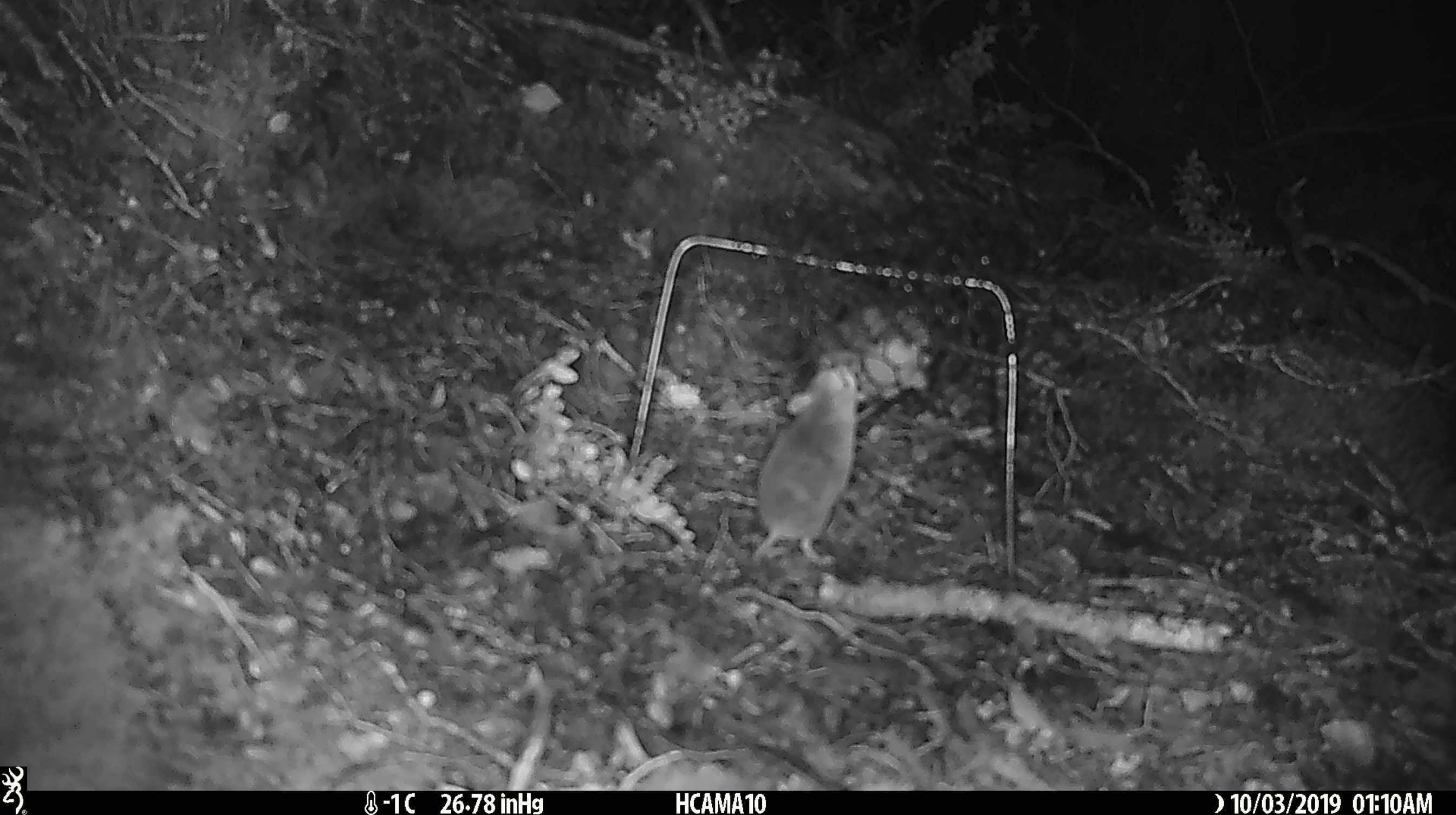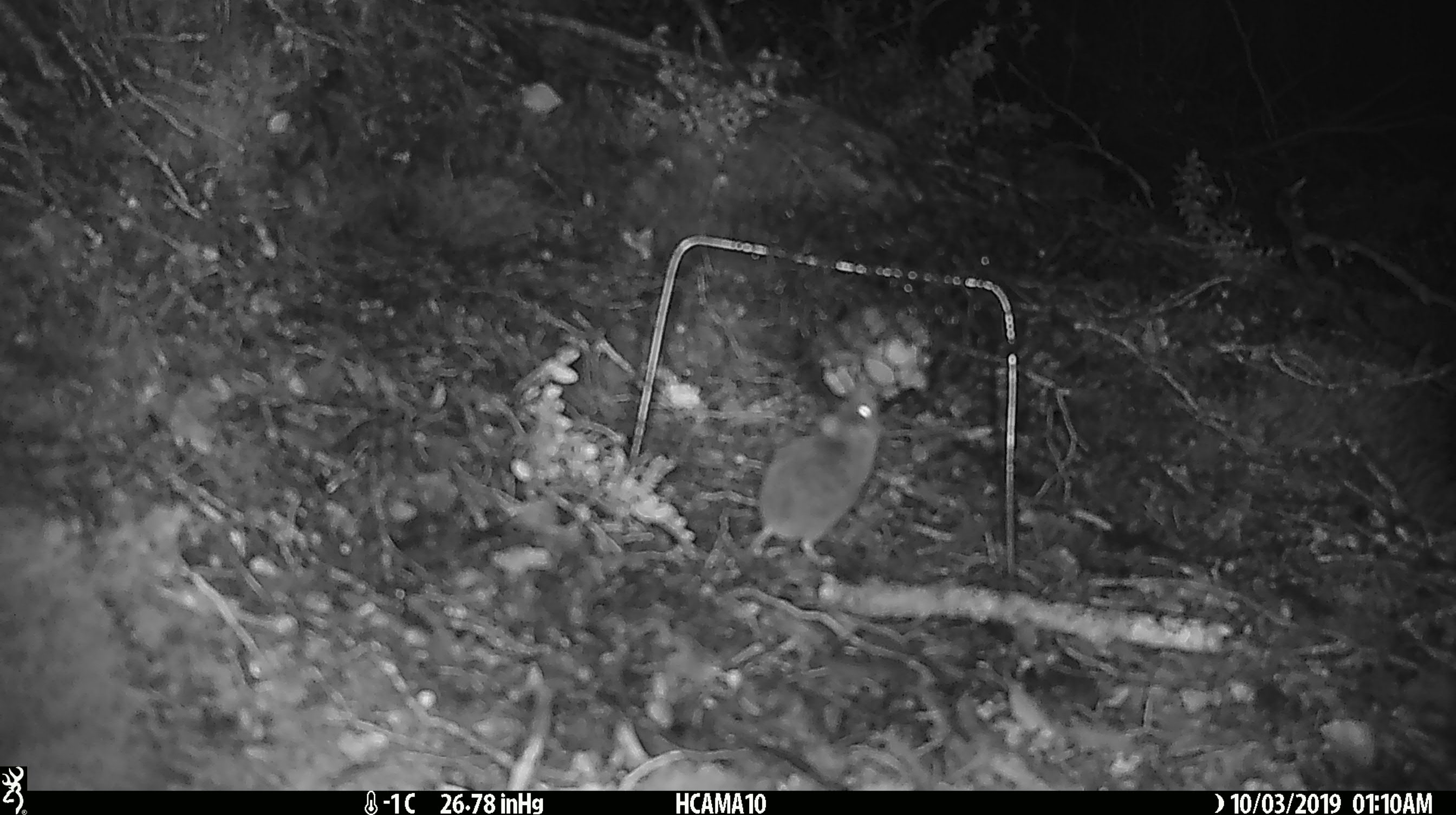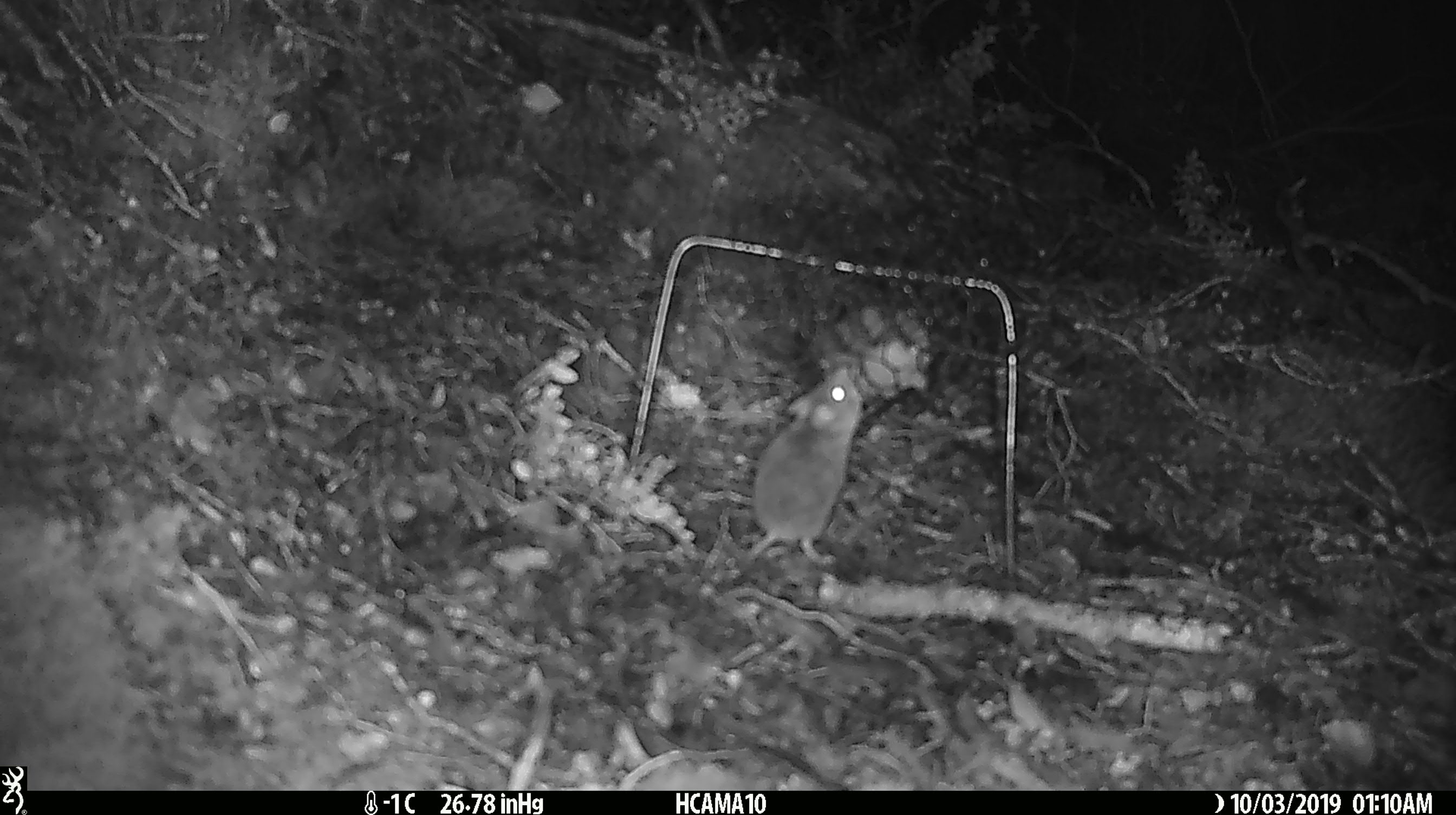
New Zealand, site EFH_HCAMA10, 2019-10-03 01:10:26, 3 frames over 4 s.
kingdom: Animalia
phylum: Chordata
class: Mammalia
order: Rodentia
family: Muridae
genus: Mus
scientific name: Mus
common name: mouse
Mouse (Mus).